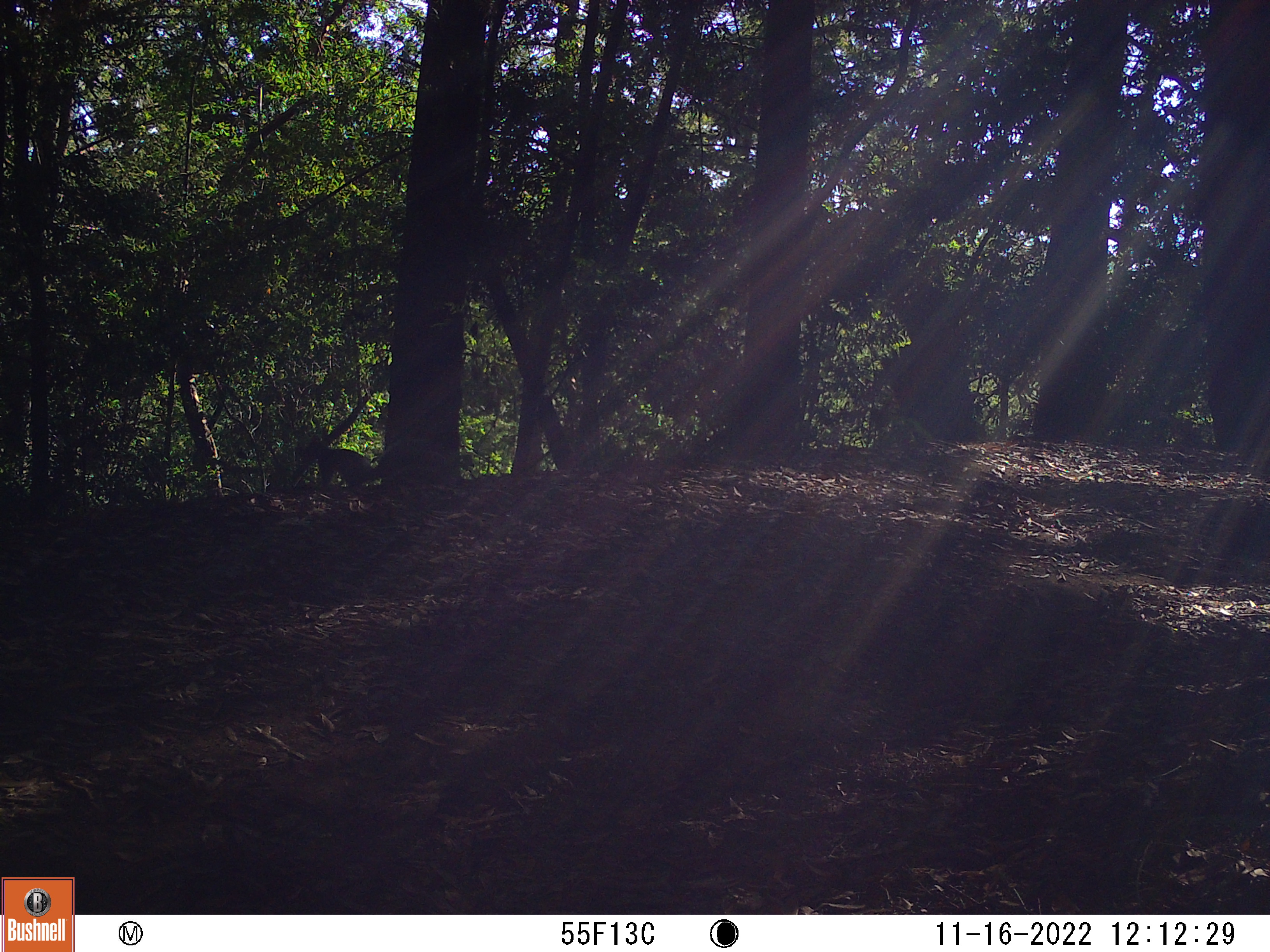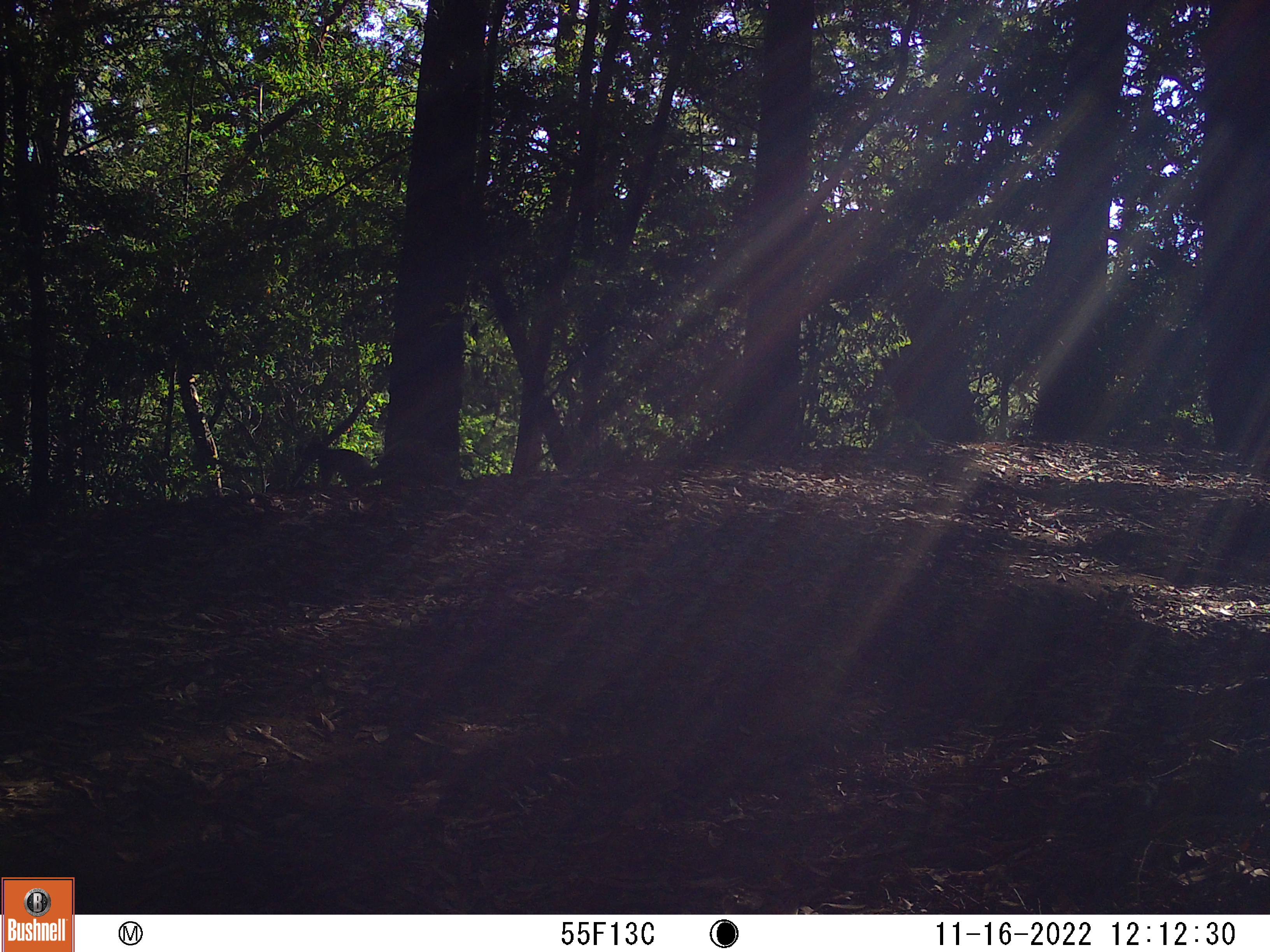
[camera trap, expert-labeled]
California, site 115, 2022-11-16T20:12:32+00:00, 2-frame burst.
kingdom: Animalia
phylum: Chordata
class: Mammalia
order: Rodentia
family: Sciuridae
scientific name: Sciuridae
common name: squirrel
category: unknown squirrel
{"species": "unknown squirrel (squirrel) (Sciuridae)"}